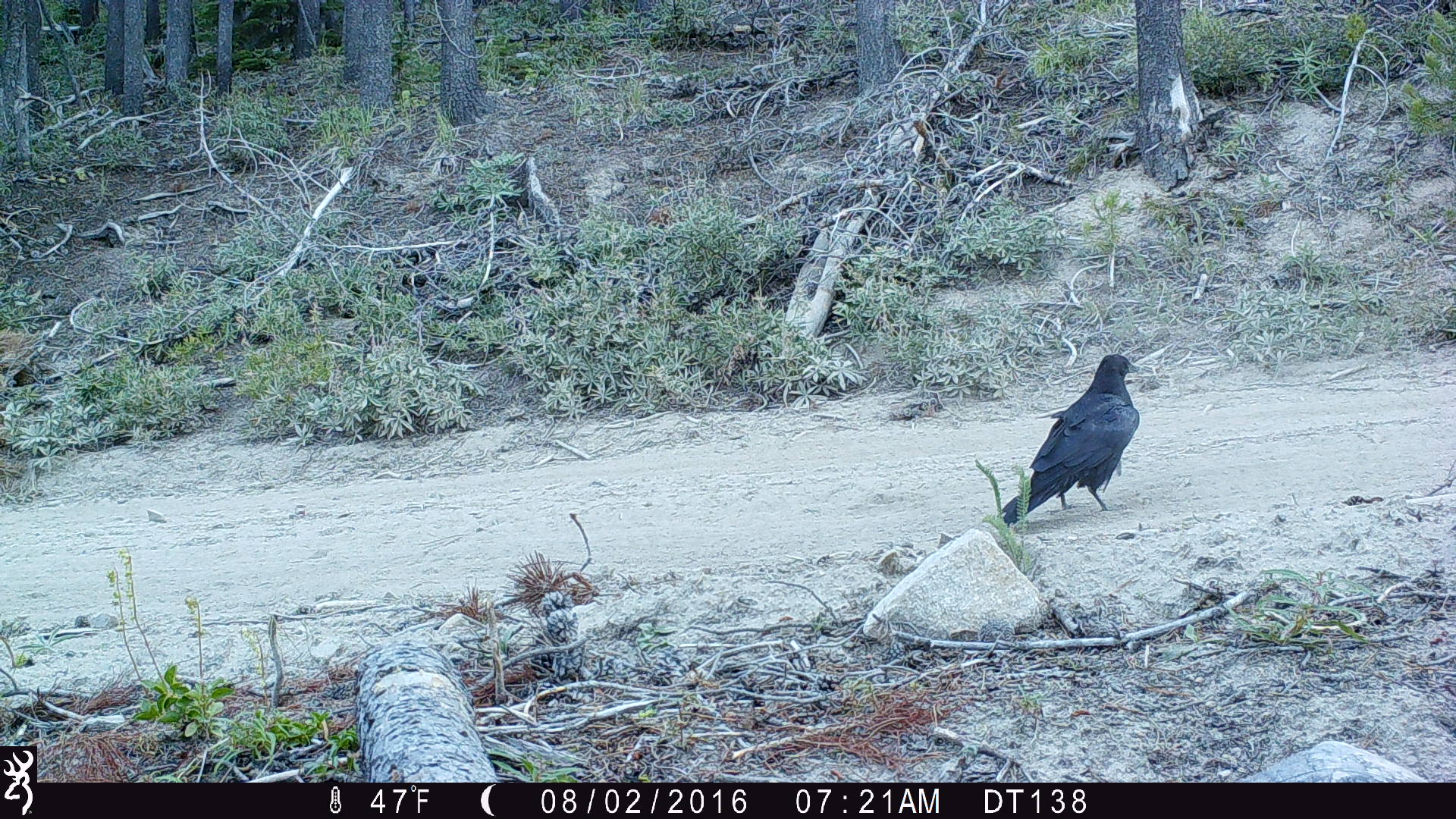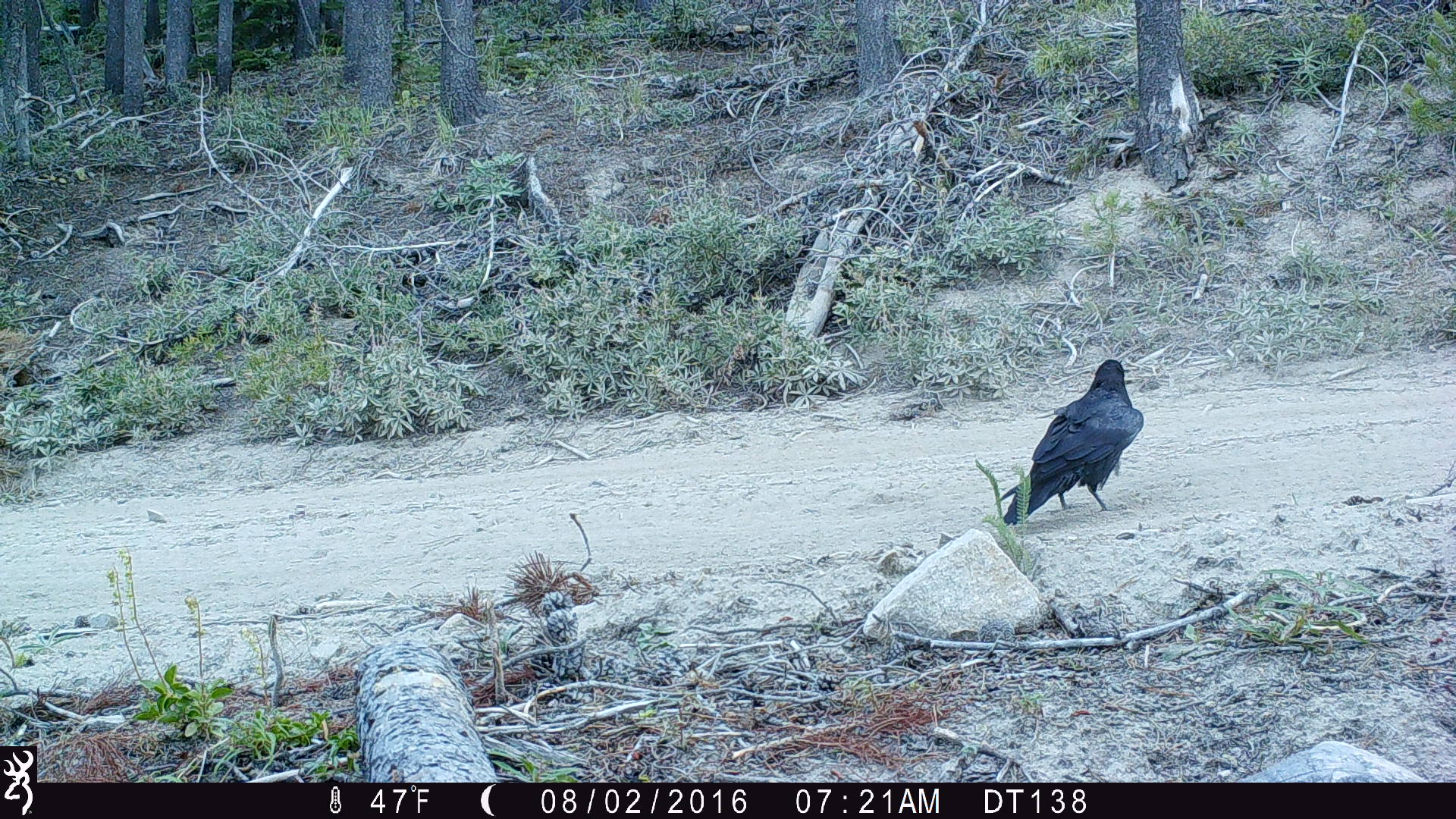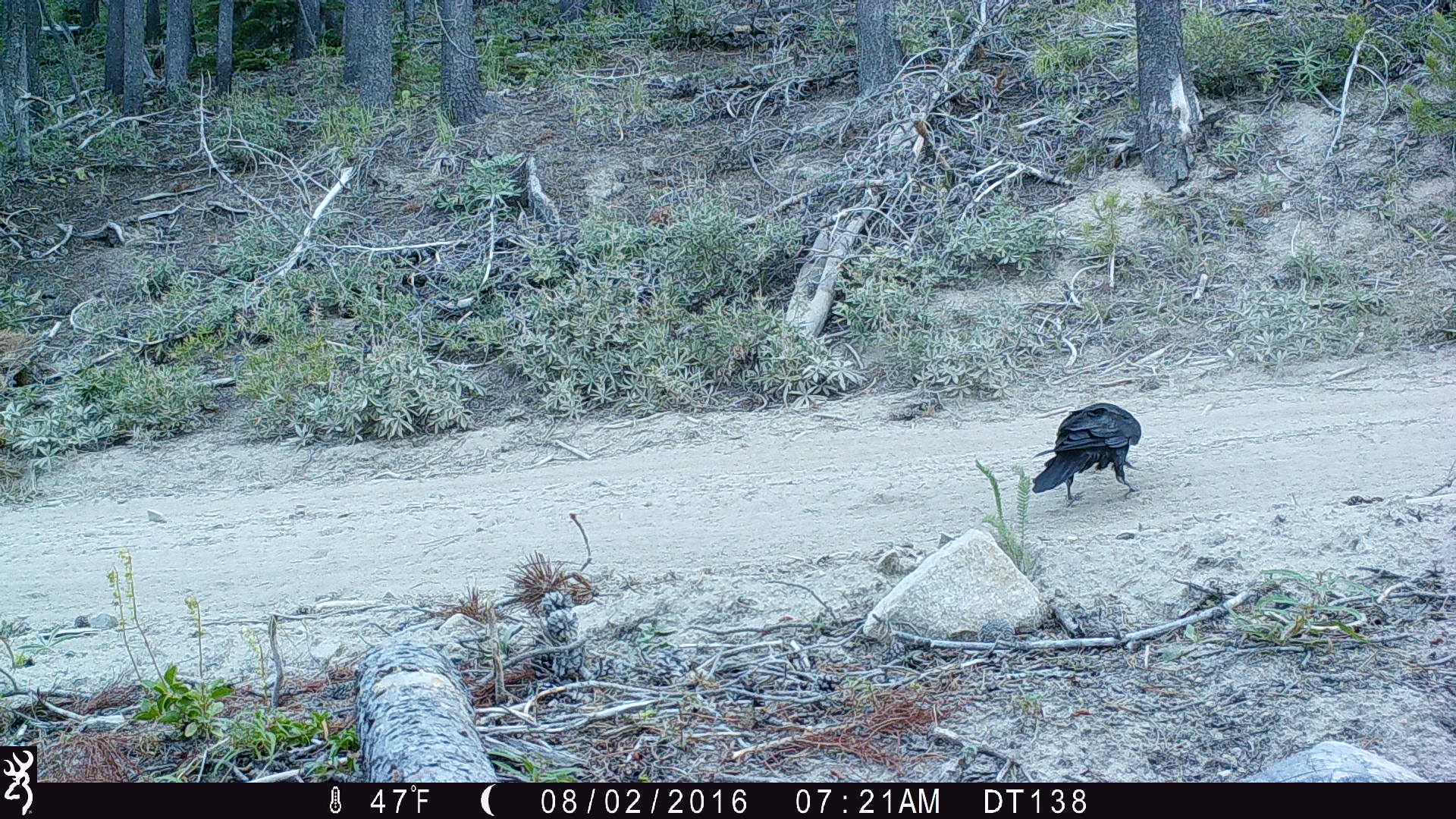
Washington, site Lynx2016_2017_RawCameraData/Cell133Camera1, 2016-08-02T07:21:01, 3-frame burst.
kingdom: Animalia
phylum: Chordata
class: Aves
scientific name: Aves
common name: birds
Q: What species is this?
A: Aves (birds).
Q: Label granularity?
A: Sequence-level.